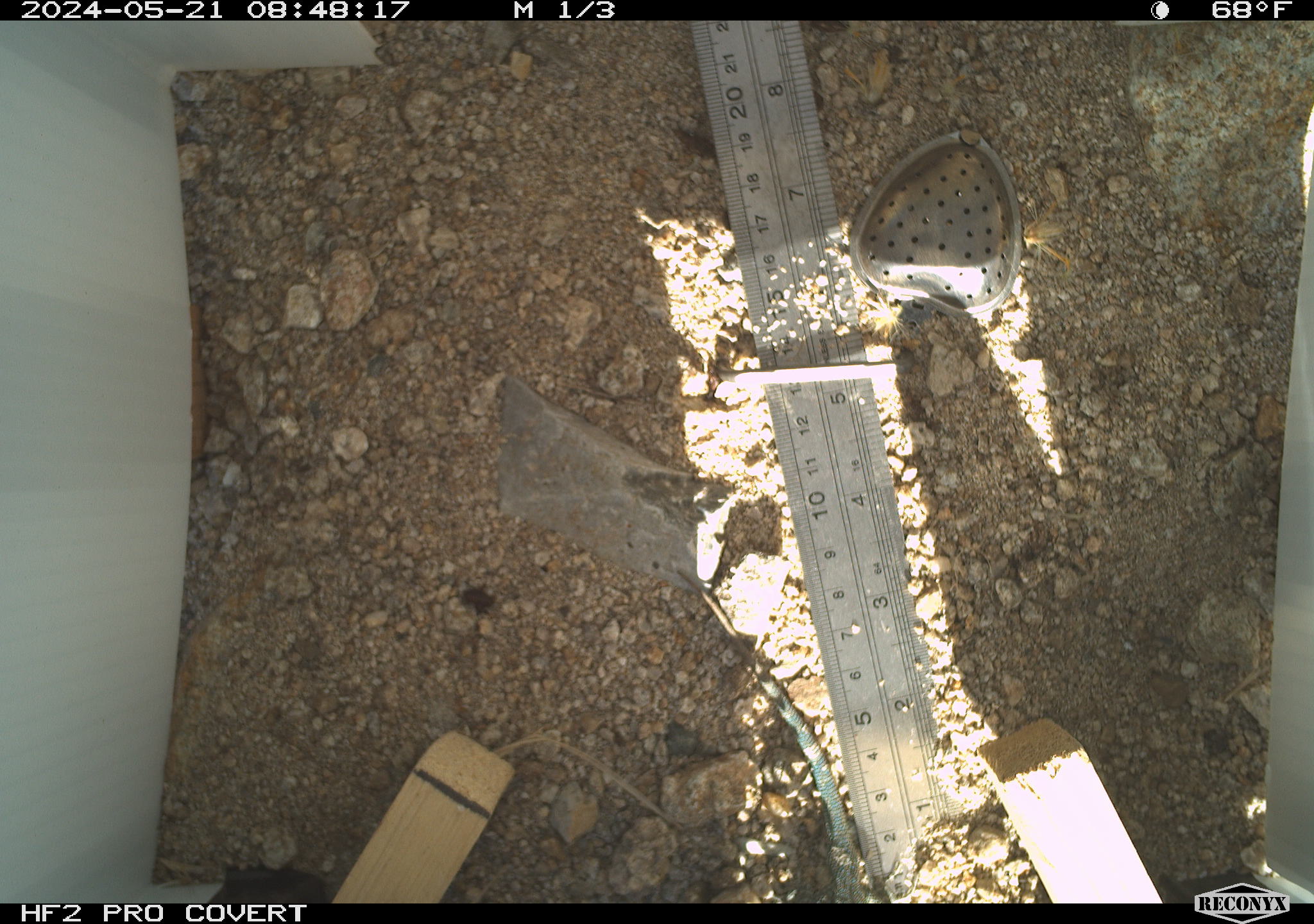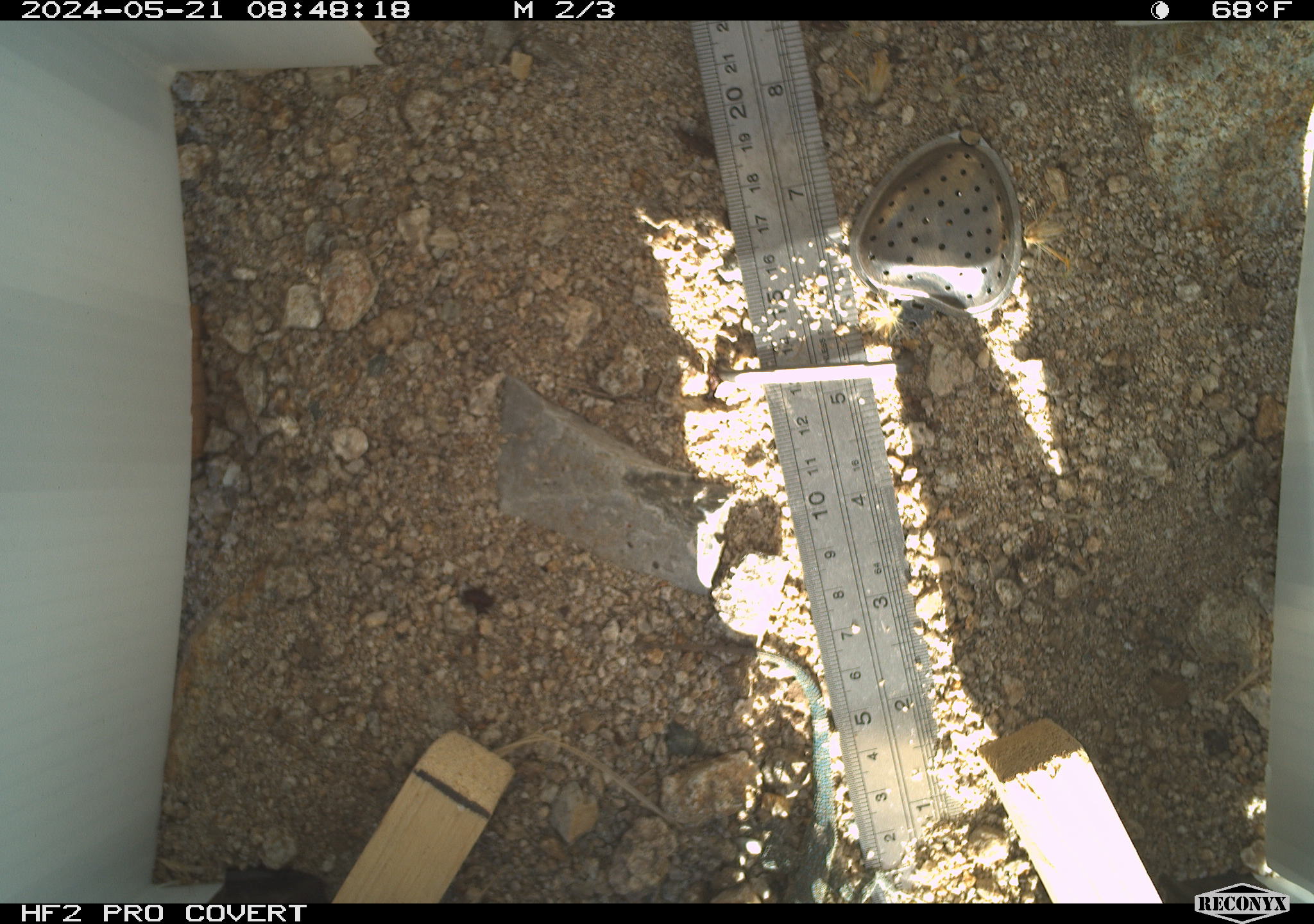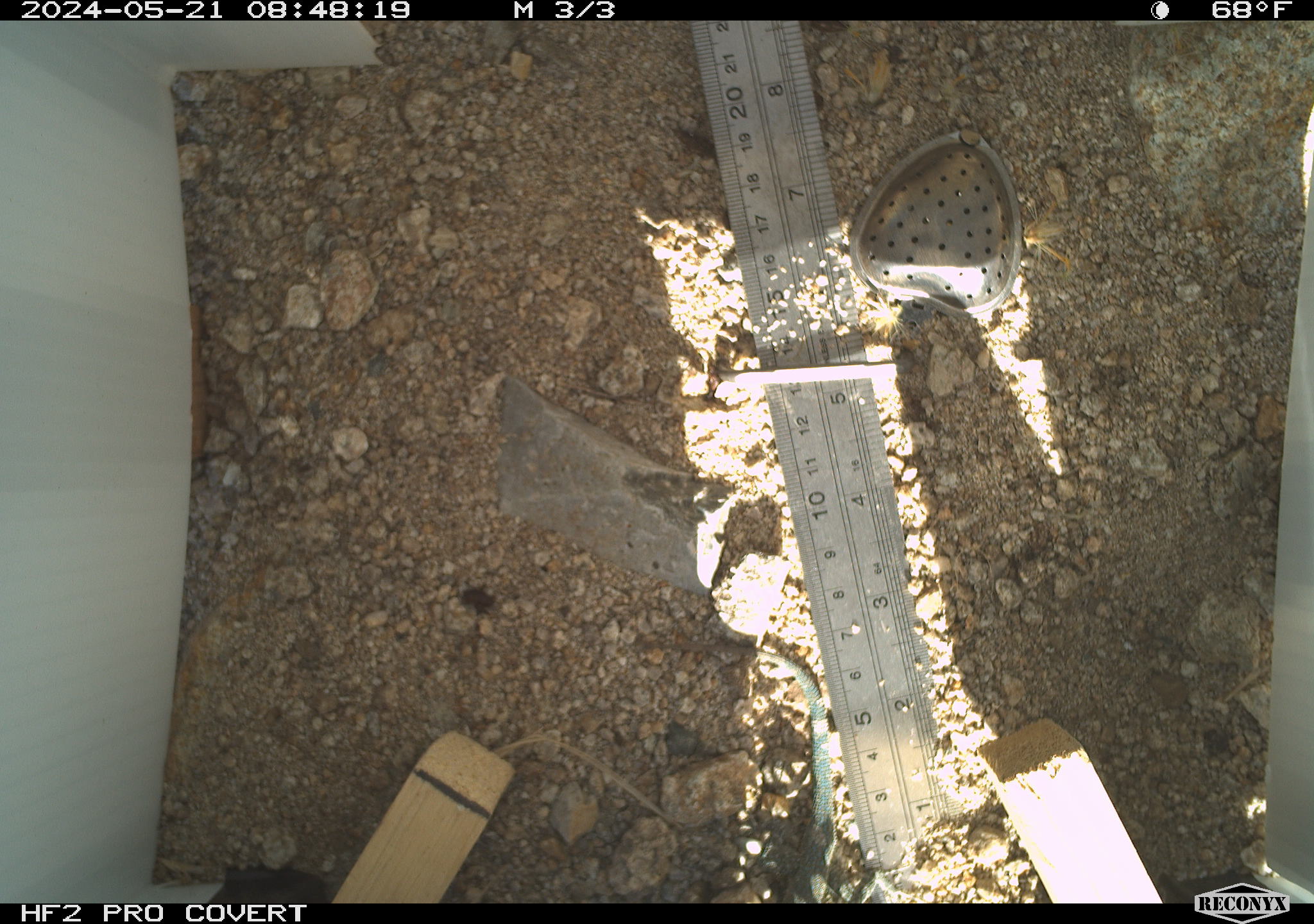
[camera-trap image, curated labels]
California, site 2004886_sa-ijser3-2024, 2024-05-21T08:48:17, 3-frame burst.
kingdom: Animalia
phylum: Chordata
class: Mammalia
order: Rodentia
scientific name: Rodentia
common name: mouse species